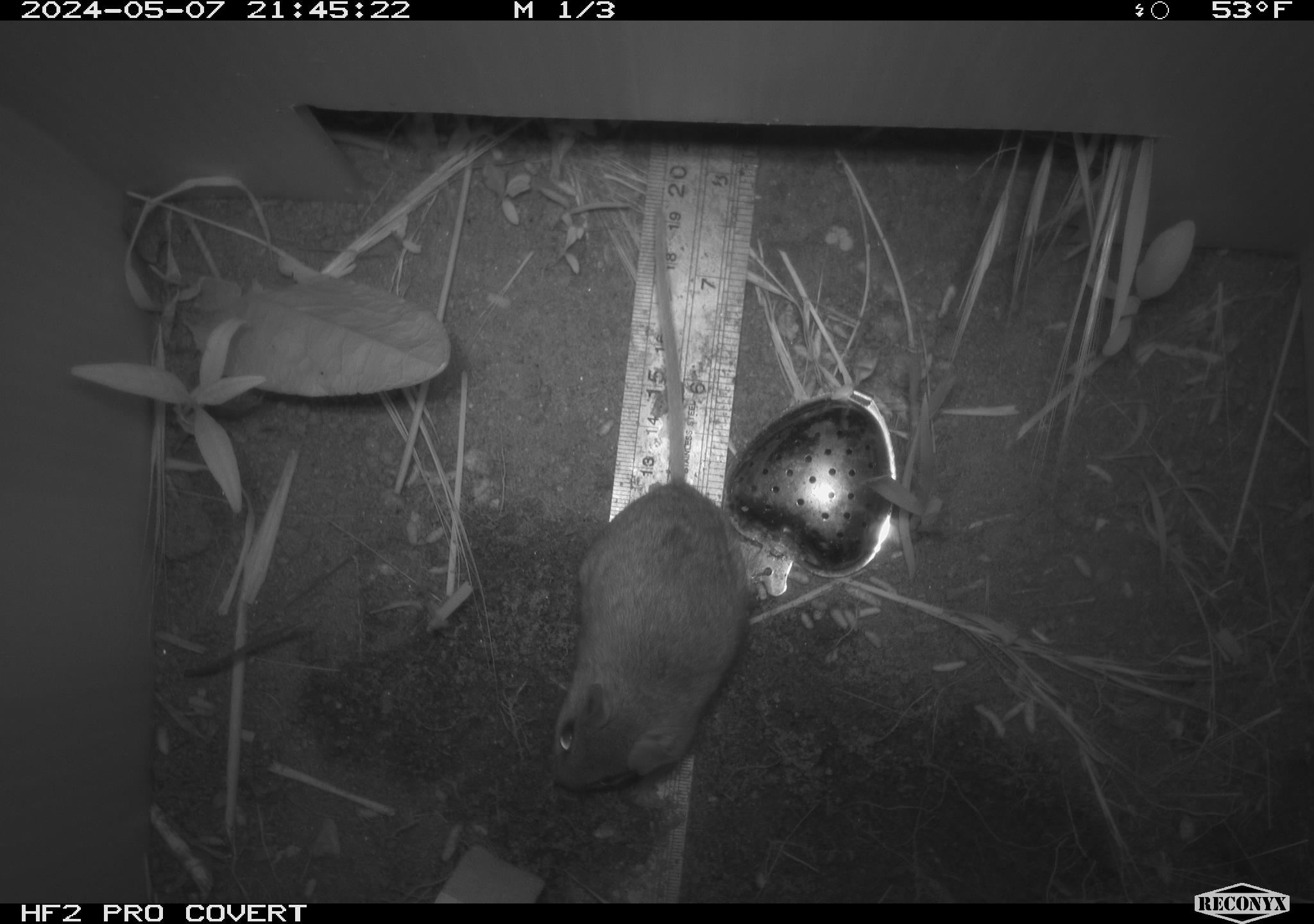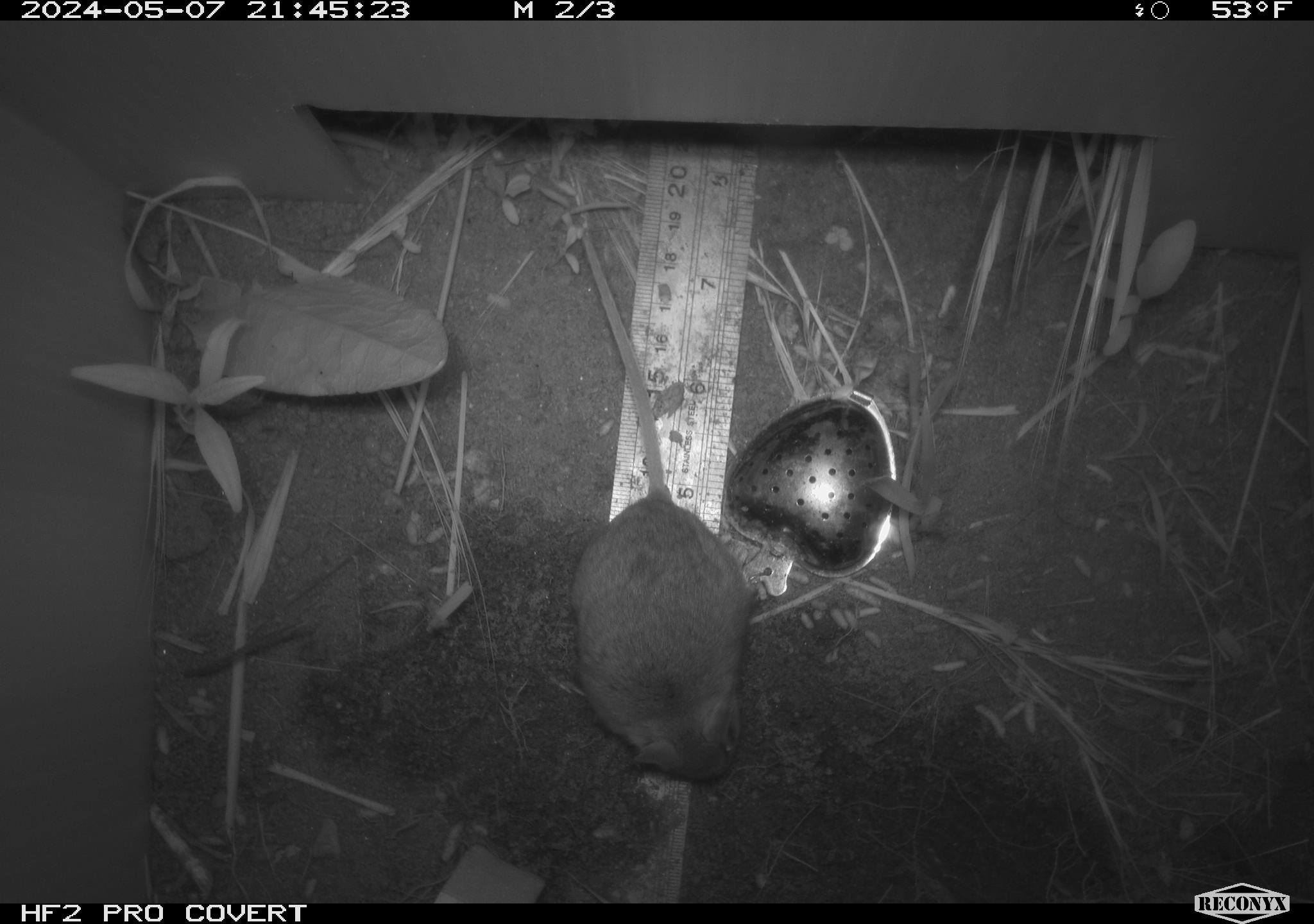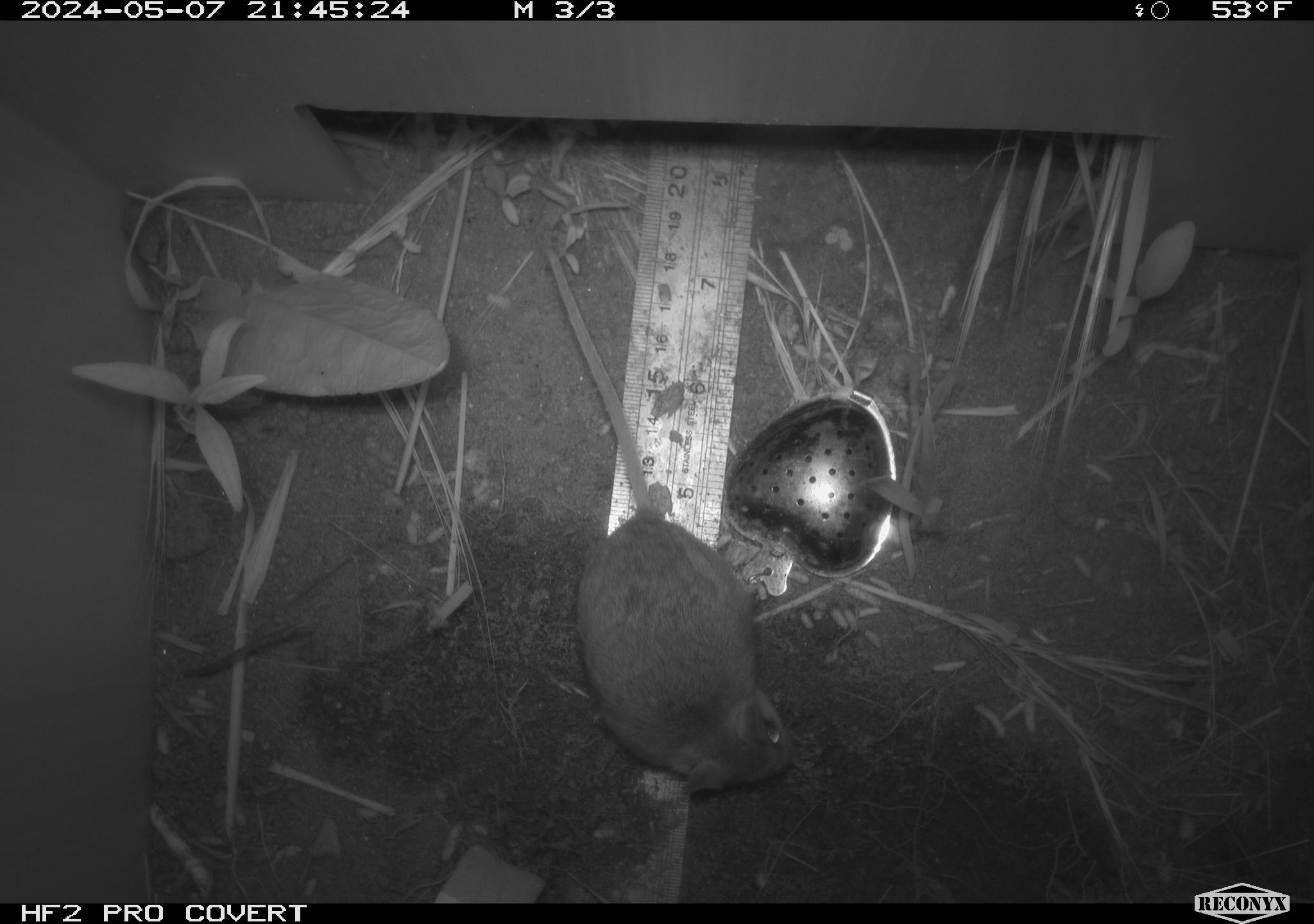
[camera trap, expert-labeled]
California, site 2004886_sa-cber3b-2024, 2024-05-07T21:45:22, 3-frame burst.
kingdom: Animalia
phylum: Chordata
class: Mammalia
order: Rodentia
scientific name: Rodentia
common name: mouse species